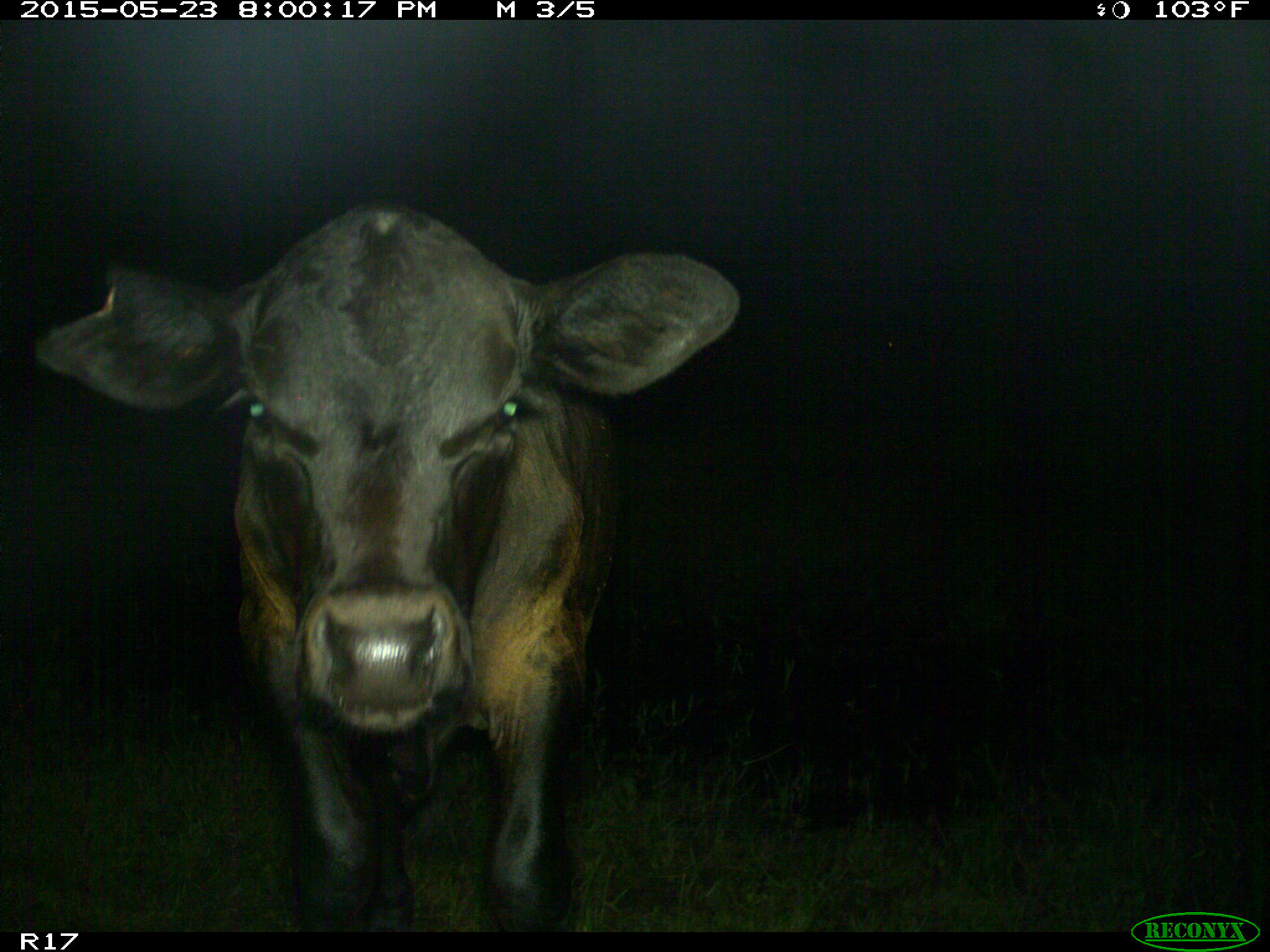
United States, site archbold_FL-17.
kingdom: Animalia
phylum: Chordata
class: Mammalia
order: Artiodactyla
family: Bovidae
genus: Bos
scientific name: Bos taurus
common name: domestic cow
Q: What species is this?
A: Bos taurus (domestic cow).